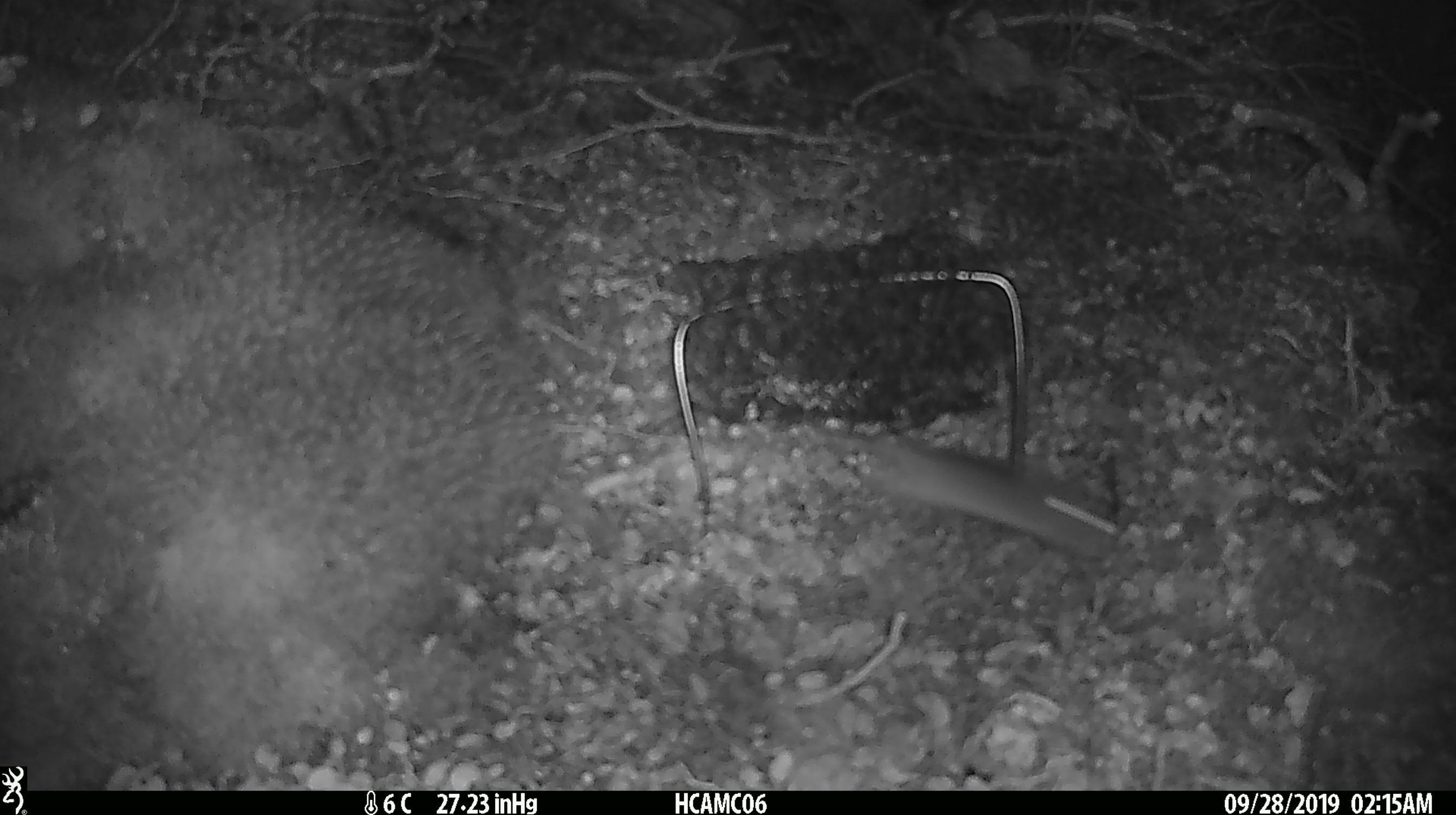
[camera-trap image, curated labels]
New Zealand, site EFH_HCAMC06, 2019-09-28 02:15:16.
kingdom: Animalia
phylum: Chordata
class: Mammalia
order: Rodentia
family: Muridae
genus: Mus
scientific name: Mus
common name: mouse